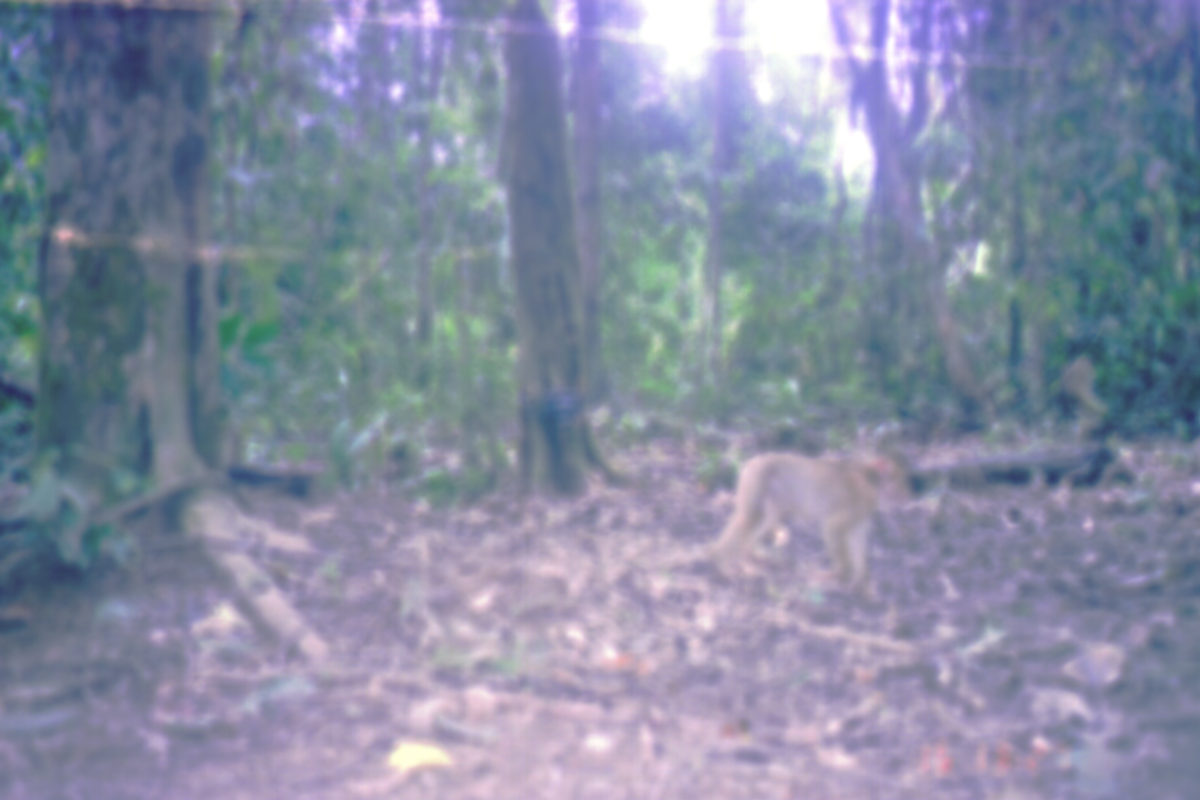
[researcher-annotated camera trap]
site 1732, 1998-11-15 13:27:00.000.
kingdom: Animalia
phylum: Chordata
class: Mammalia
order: Primates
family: Cercopithecidae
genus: Macaca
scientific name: Macaca nemestrina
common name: southern pig-tailed macaque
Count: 1.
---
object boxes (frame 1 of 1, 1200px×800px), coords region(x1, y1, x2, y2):
macaca nemestrina: region(690, 449, 913, 598)